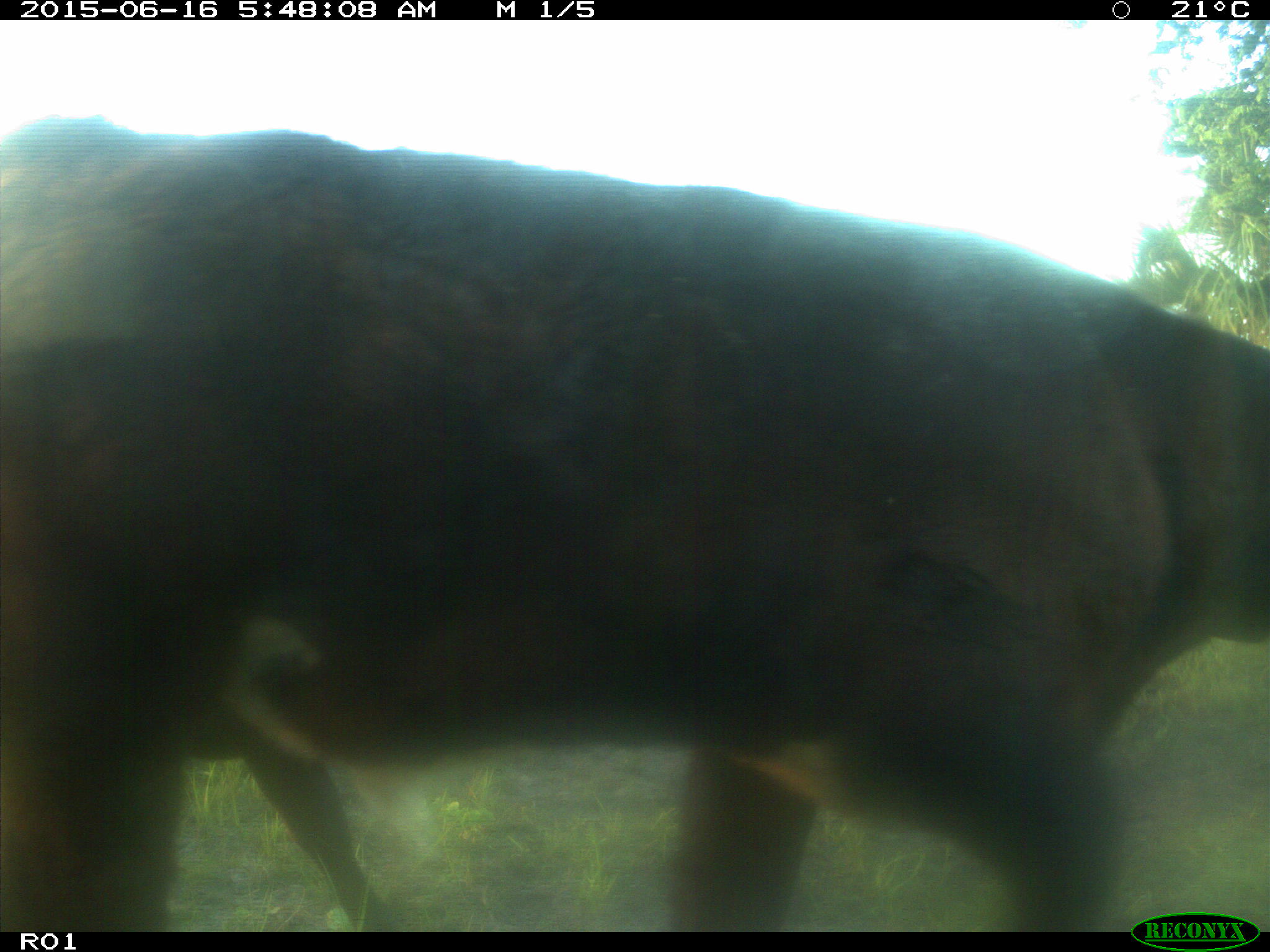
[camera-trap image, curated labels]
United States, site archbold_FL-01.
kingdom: Animalia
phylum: Chordata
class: Mammalia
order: Artiodactyla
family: Bovidae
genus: Bos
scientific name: Bos taurus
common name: domestic cow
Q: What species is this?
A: Bos taurus (domestic cow).